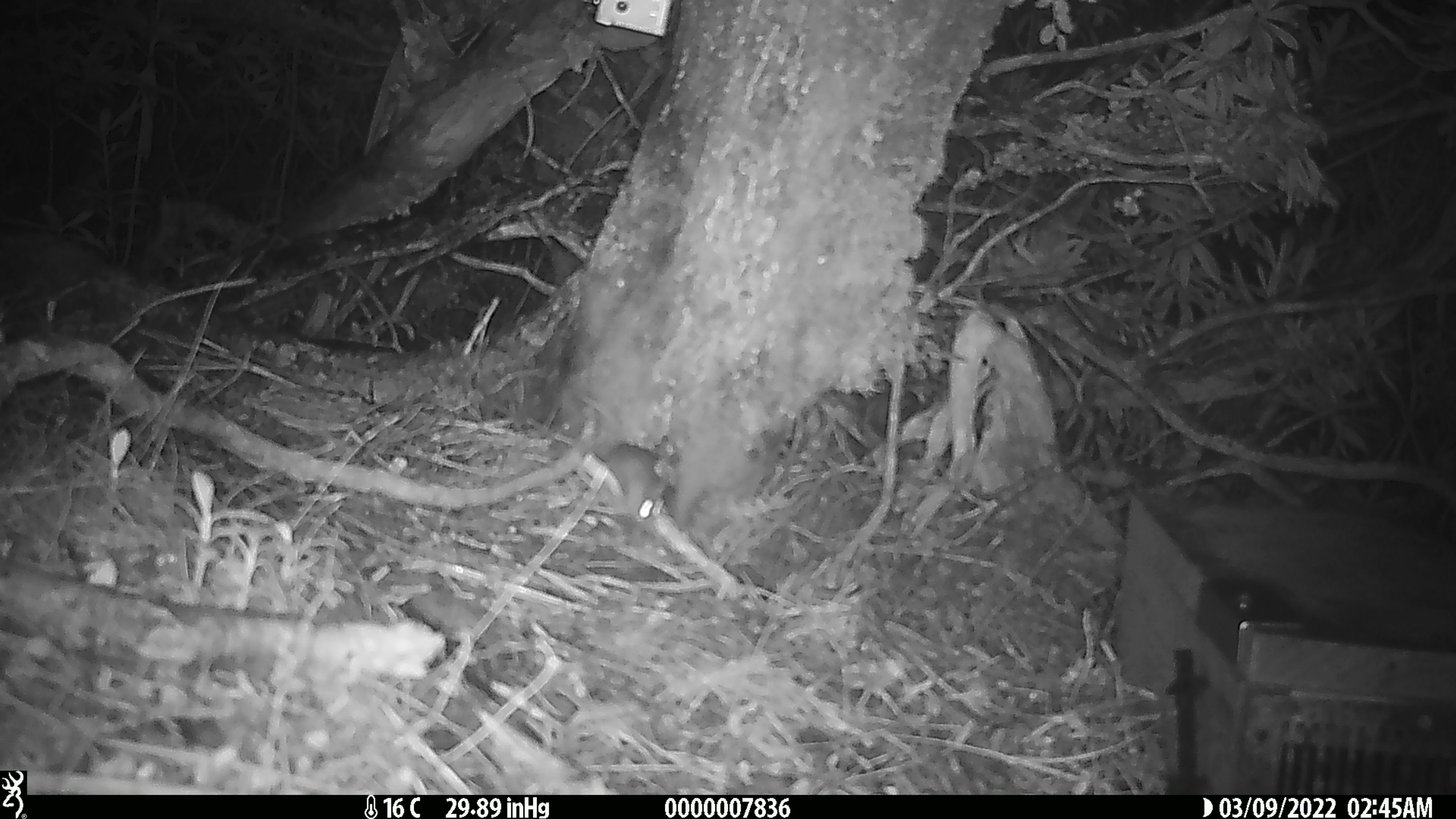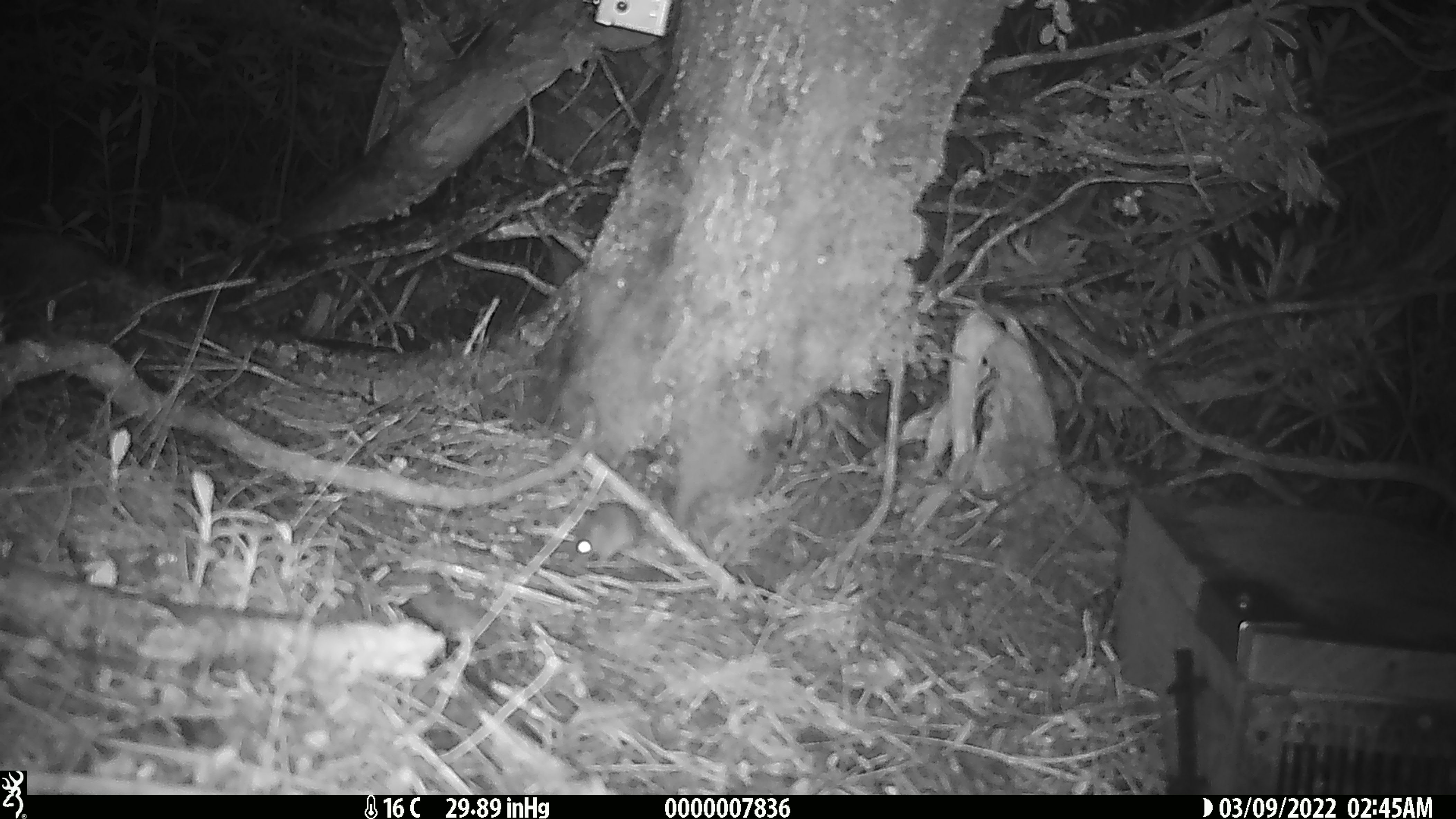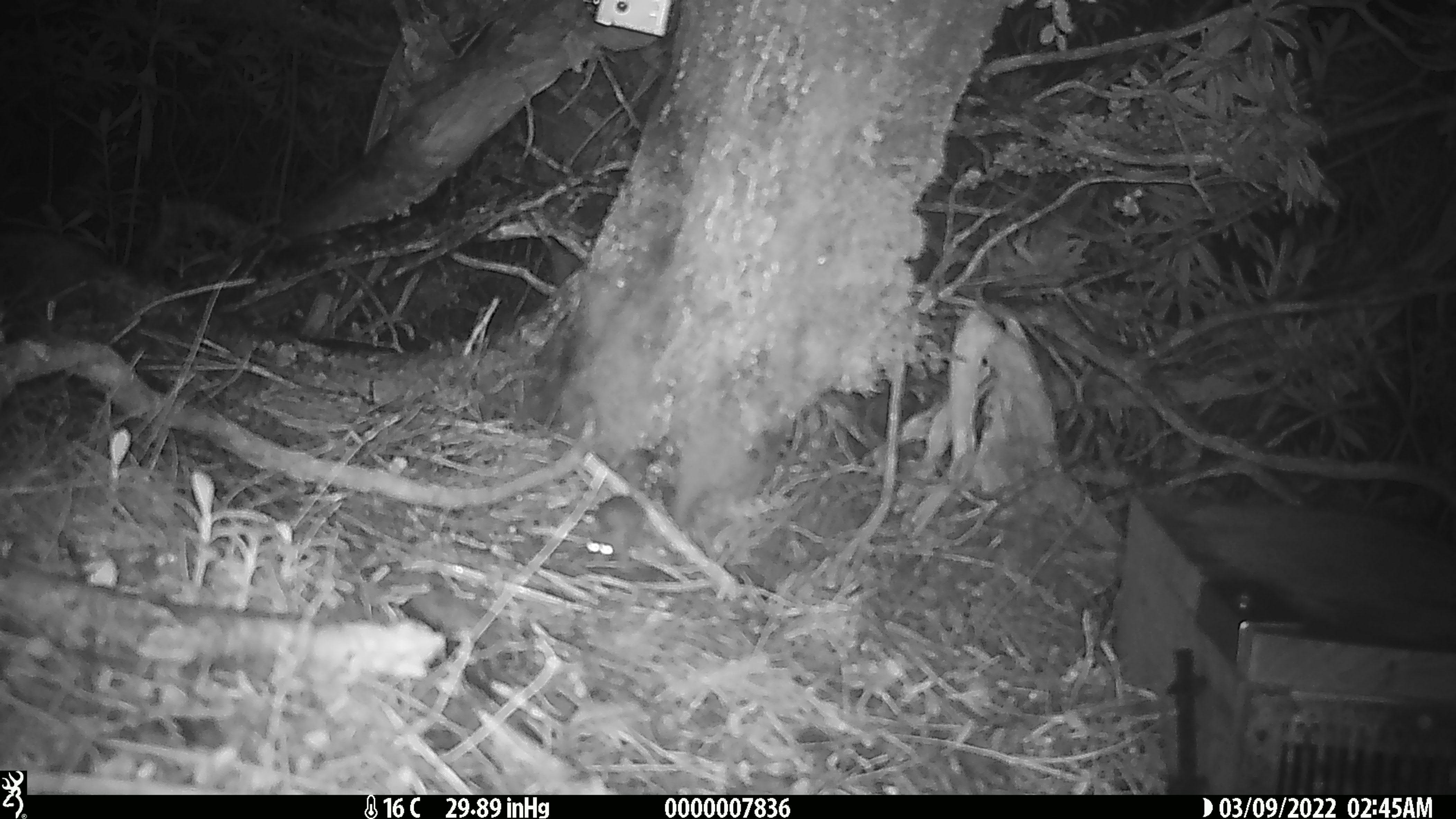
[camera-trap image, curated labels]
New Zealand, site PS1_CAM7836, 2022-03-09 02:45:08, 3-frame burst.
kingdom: Animalia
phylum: Chordata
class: Mammalia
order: Rodentia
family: Muridae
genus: Mus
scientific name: Mus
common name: mouse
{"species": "mouse (Mus)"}